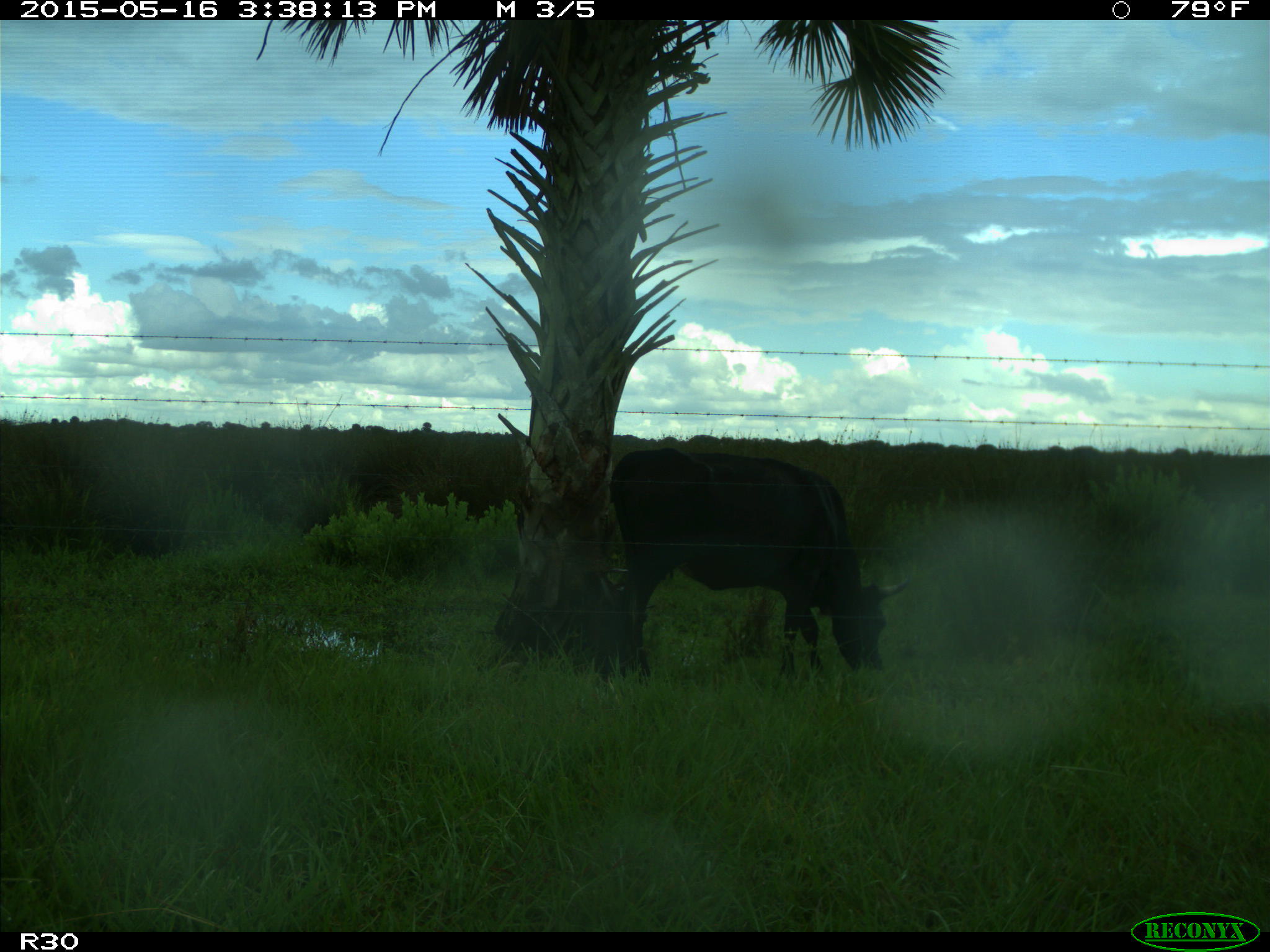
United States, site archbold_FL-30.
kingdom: Animalia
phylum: Chordata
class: Mammalia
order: Artiodactyla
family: Bovidae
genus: Bos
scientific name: Bos taurus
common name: domestic cow